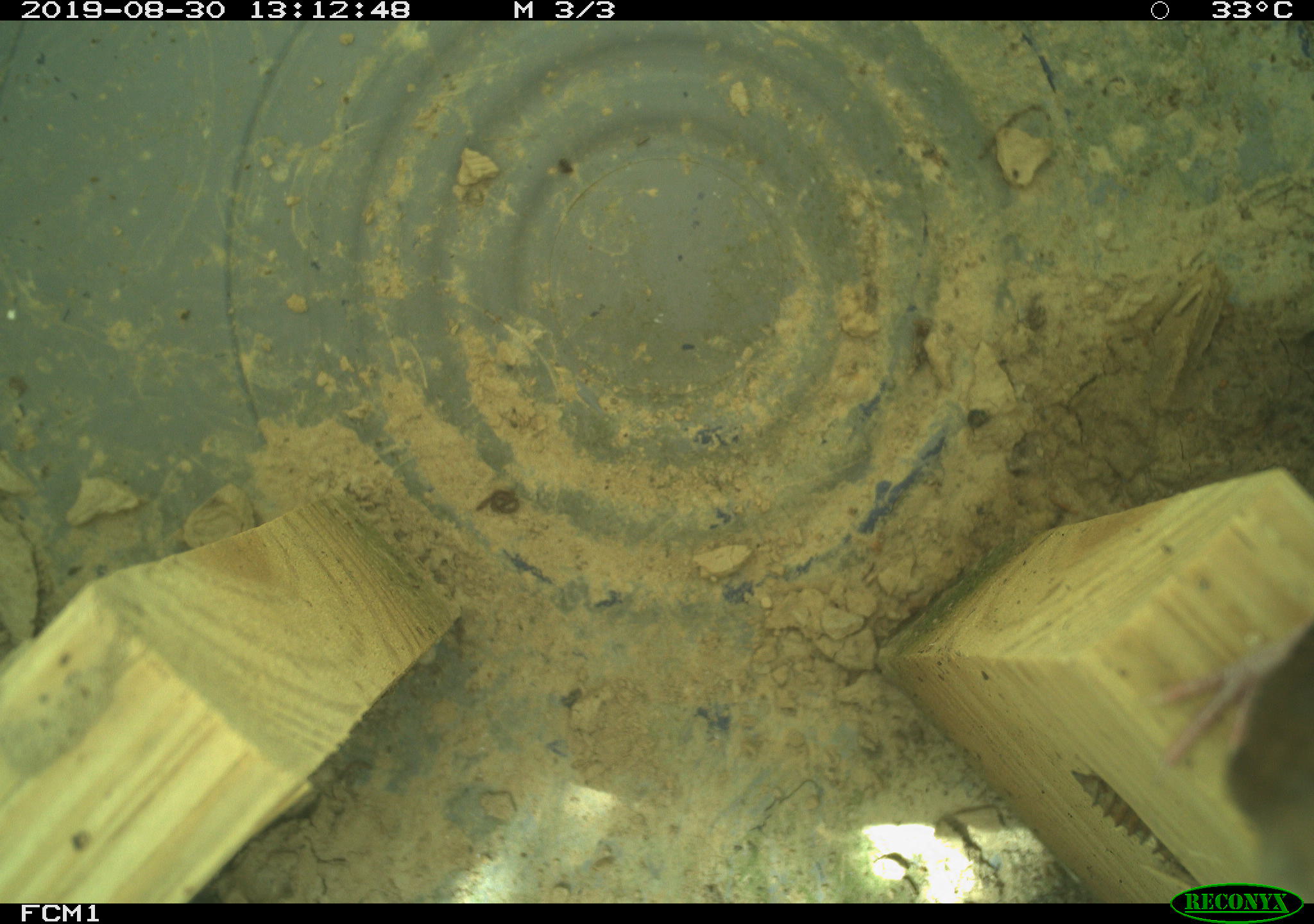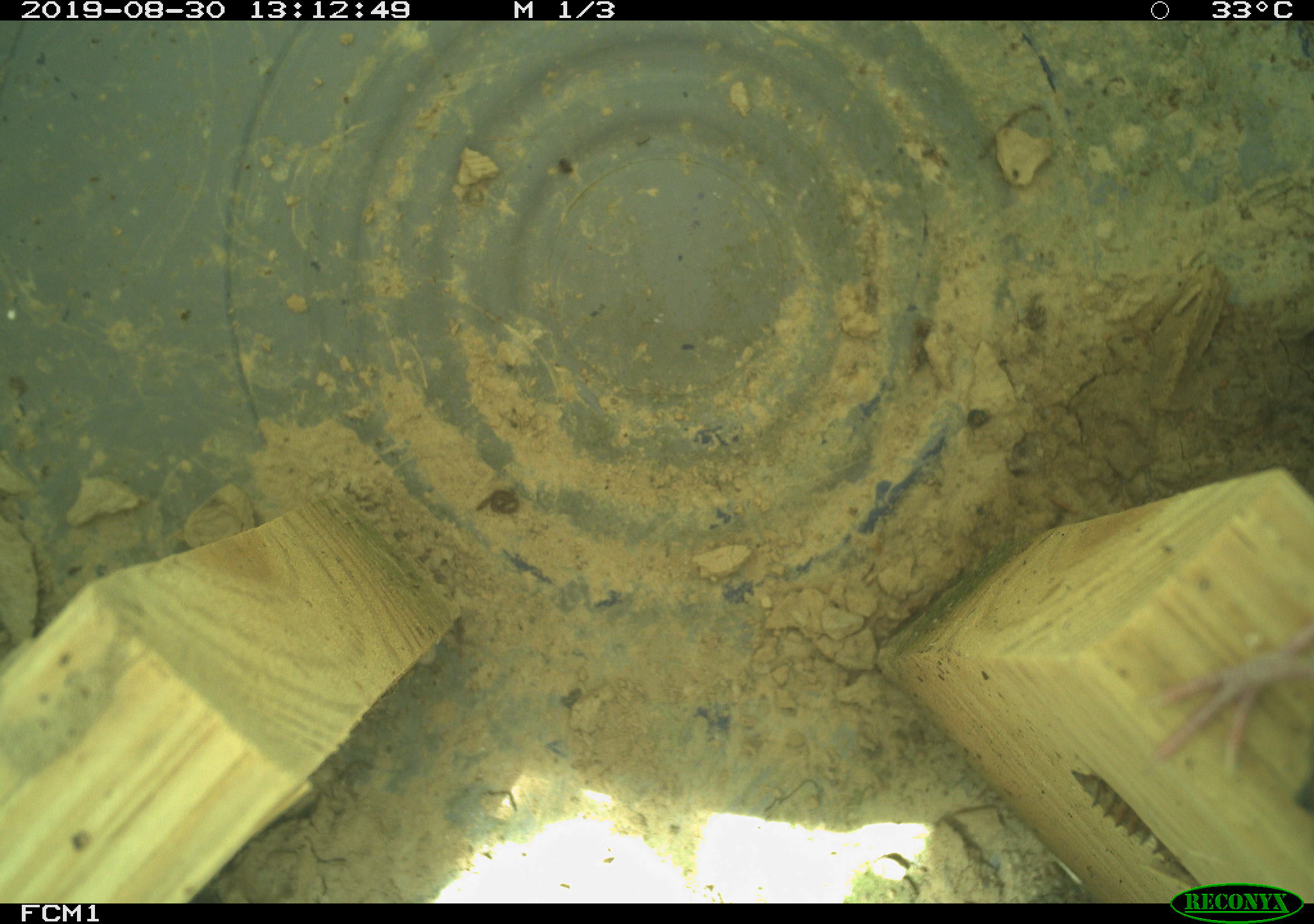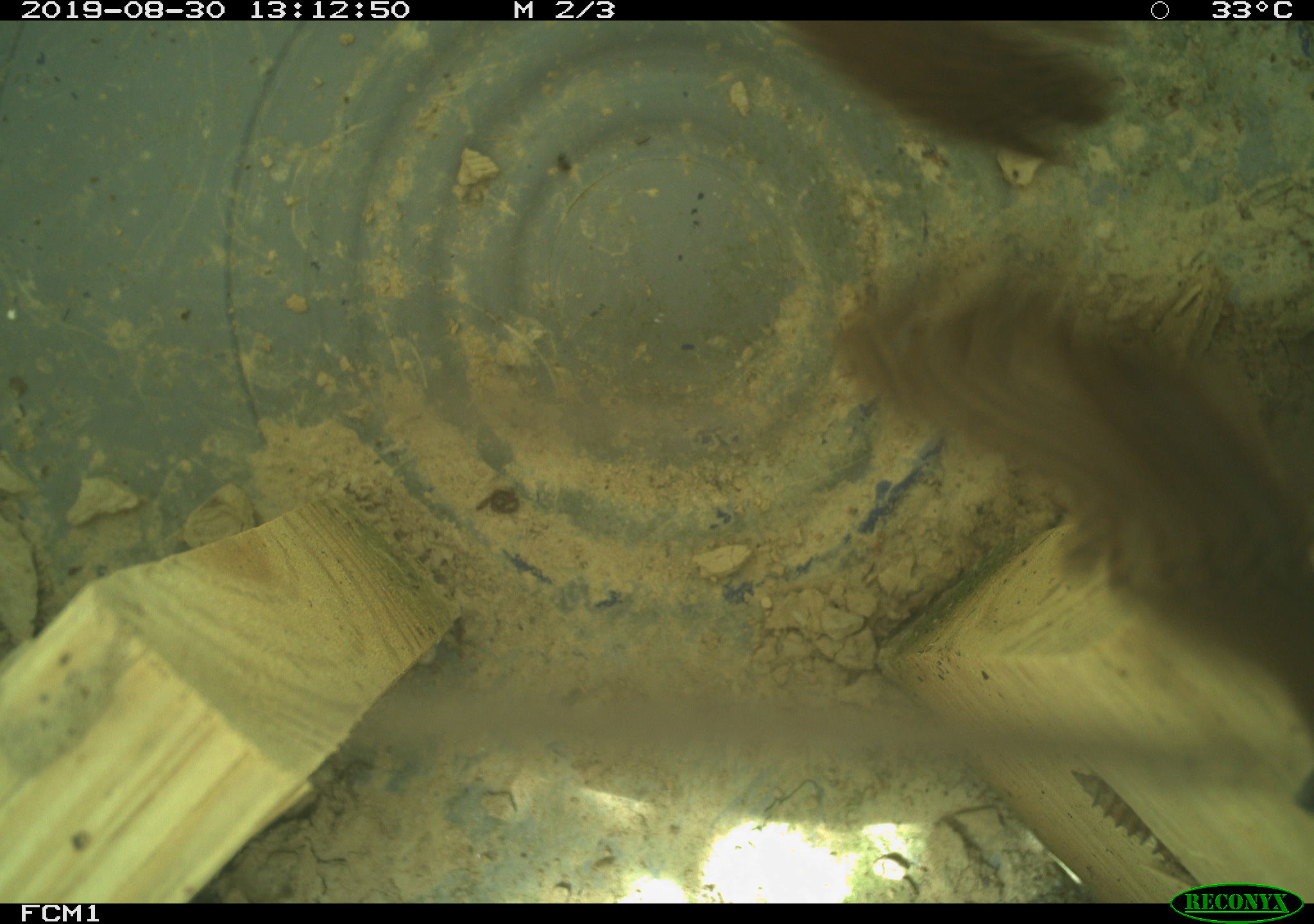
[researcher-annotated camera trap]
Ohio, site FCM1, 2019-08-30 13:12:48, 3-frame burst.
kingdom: Animalia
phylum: Chordata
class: Aves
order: Passeriformes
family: Troglodytidae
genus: Troglodytes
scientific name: Troglodytes aedon aedon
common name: northern house wren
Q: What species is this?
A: Northern house wren (Troglodytes aedon aedon).